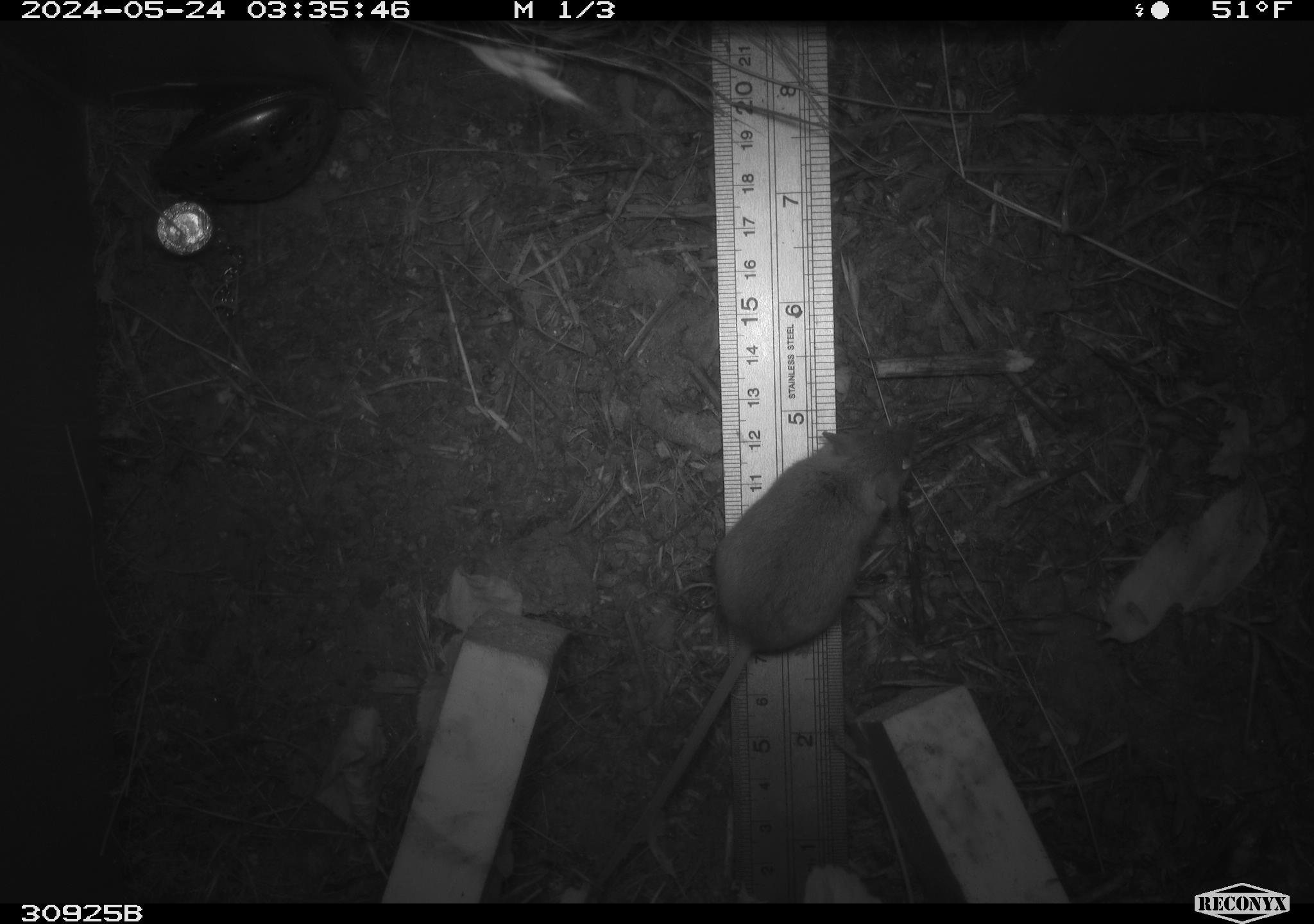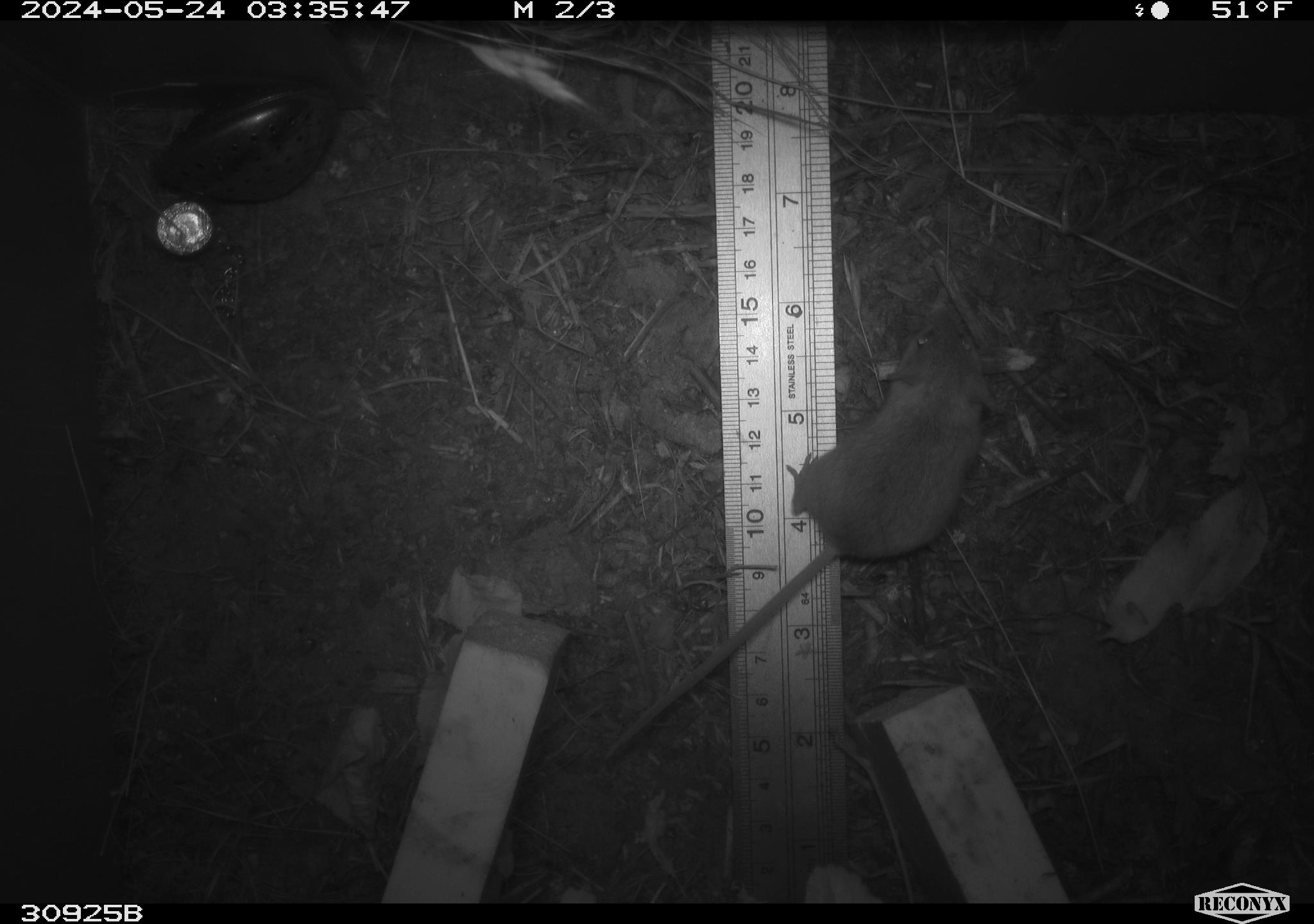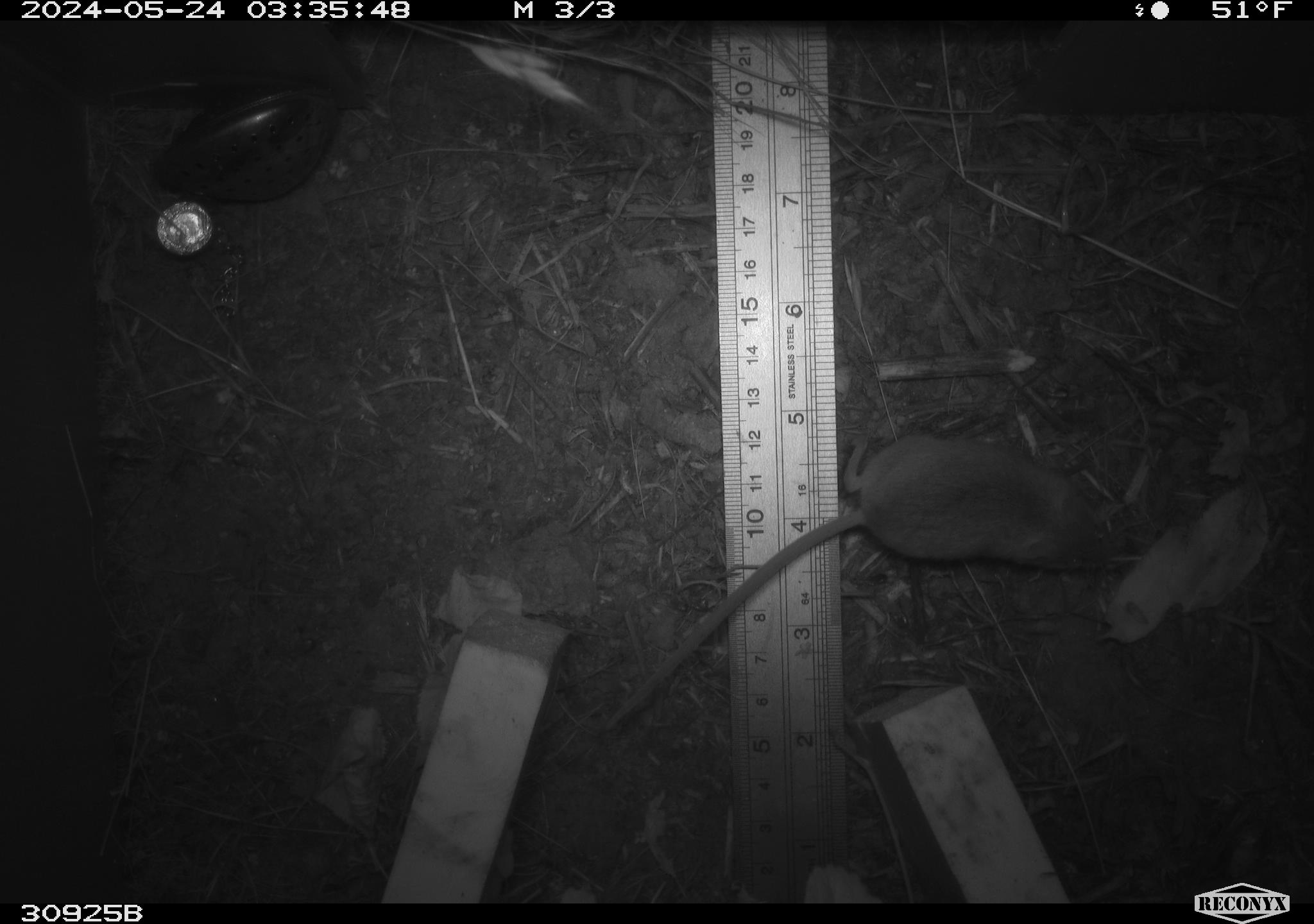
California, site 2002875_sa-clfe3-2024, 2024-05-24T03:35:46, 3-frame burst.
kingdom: Animalia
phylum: Chordata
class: Mammalia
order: Rodentia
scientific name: Rodentia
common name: mouse species